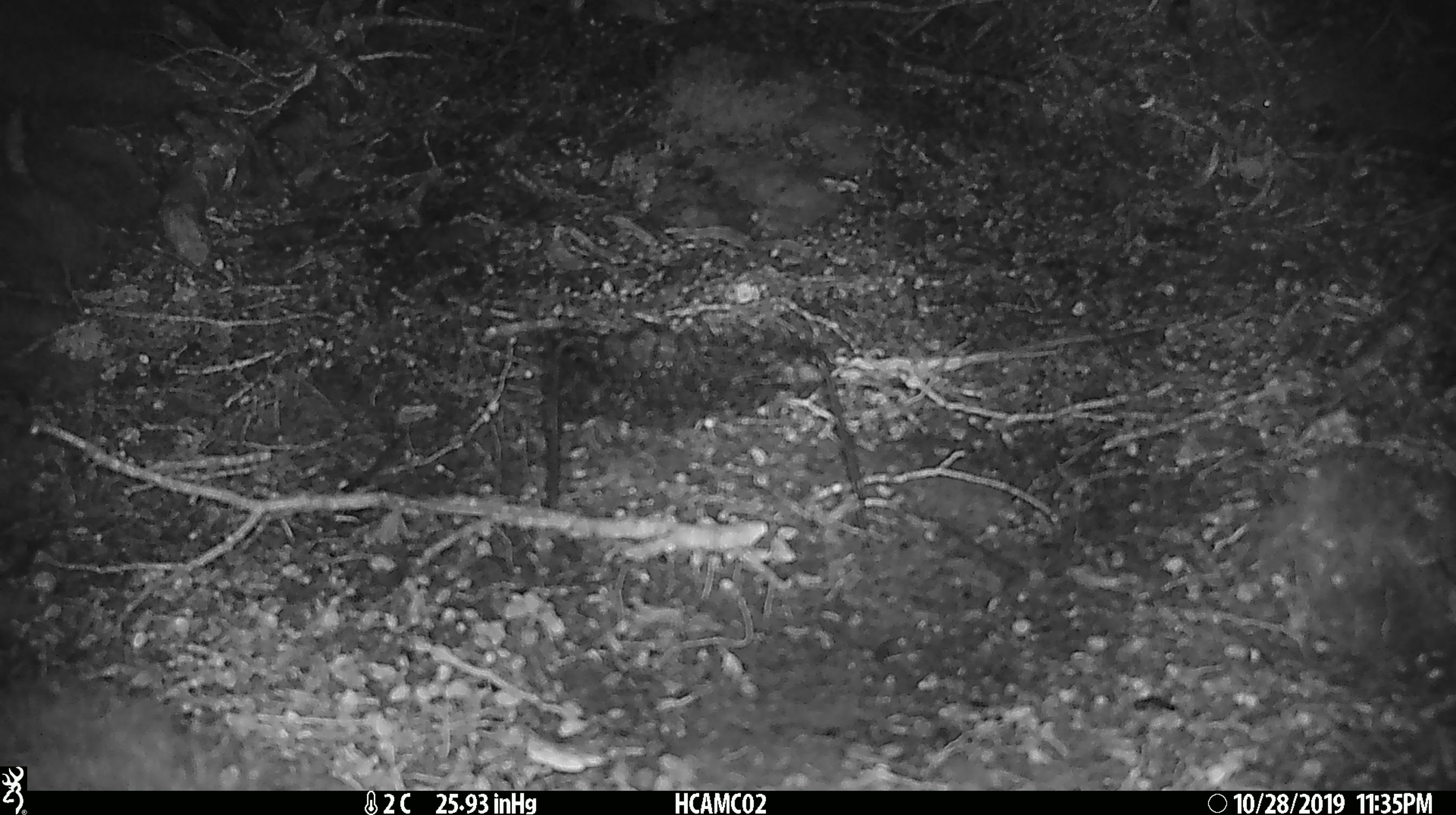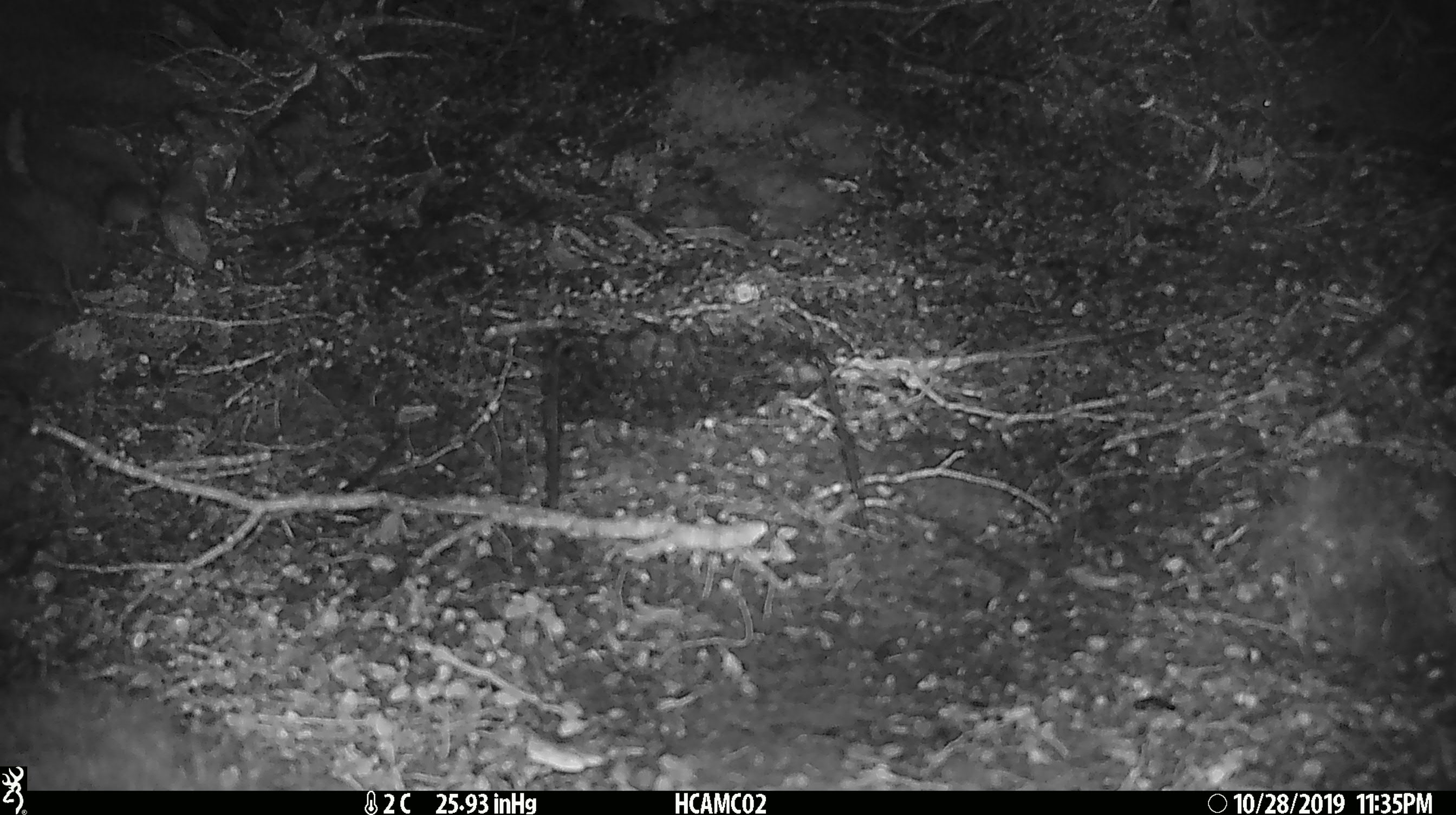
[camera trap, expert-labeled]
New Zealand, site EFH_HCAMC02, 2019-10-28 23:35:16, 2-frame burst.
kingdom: Animalia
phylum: Chordata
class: Mammalia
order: Rodentia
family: Muridae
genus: Mus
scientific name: Mus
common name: mouse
Mouse (Mus).